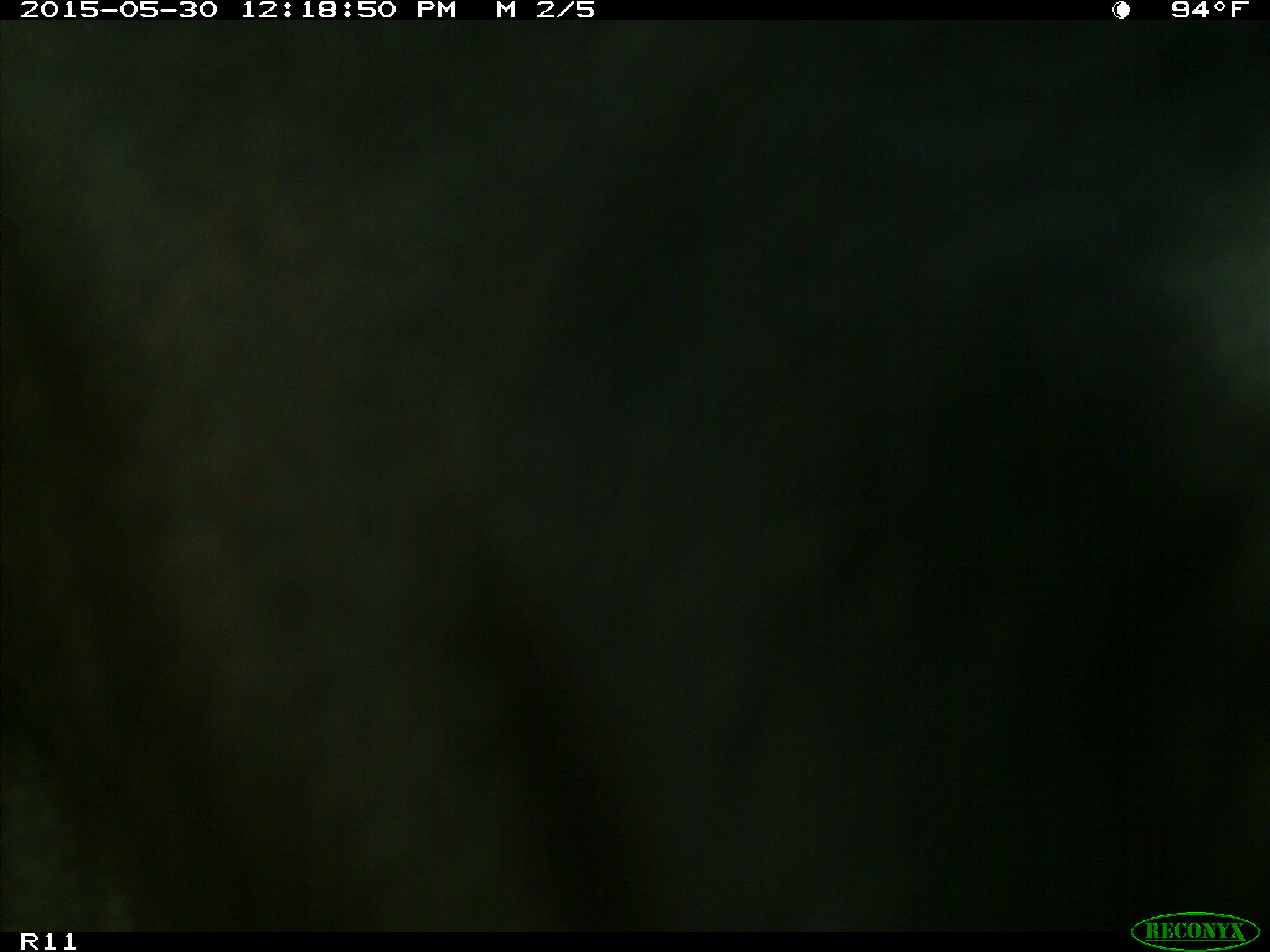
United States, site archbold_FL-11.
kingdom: Animalia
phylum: Chordata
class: Mammalia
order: Artiodactyla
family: Bovidae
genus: Bos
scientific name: Bos taurus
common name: domestic cow